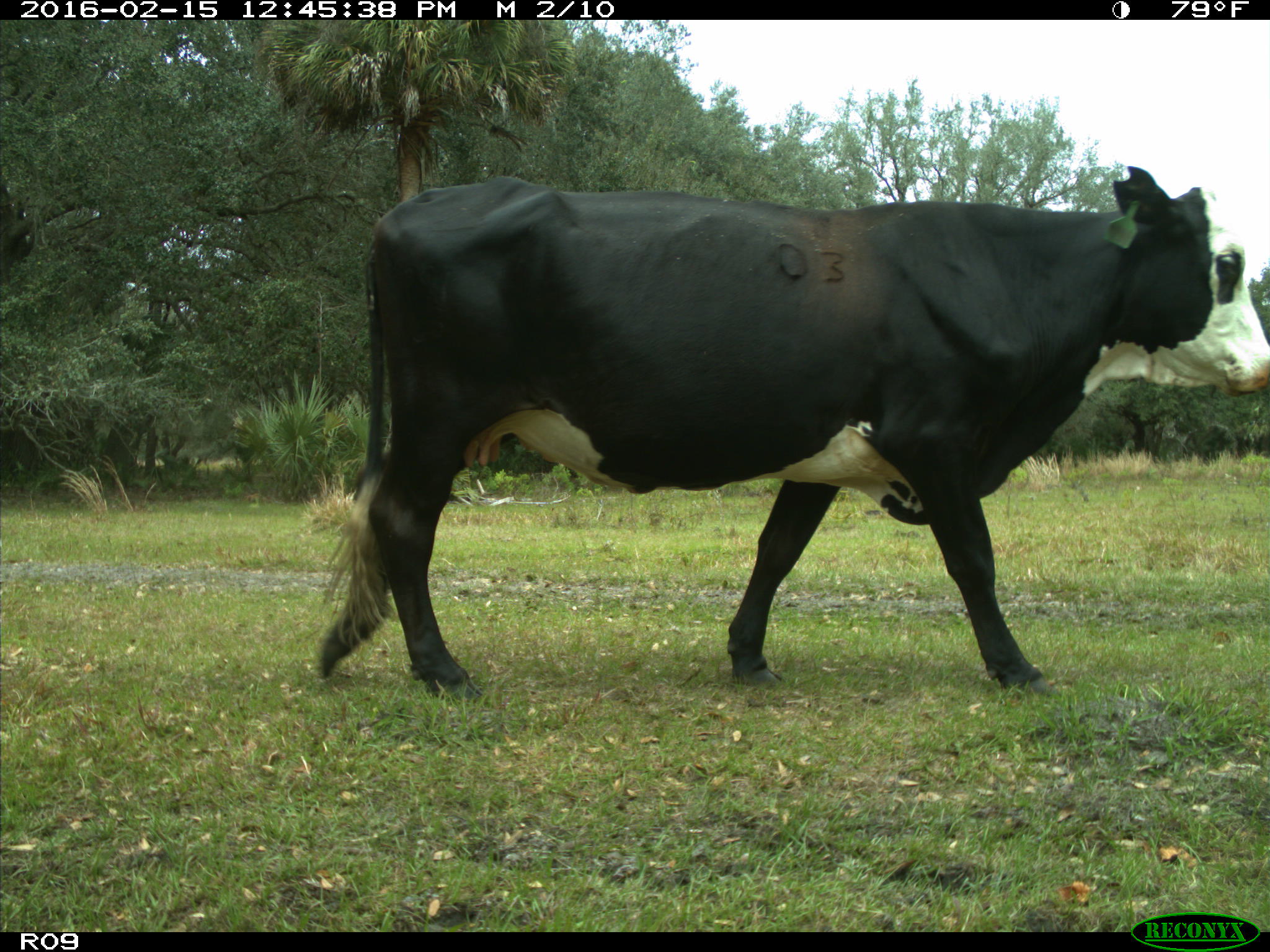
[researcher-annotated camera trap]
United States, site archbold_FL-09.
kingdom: Animalia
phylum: Chordata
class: Mammalia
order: Artiodactyla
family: Bovidae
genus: Bos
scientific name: Bos taurus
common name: domestic cow